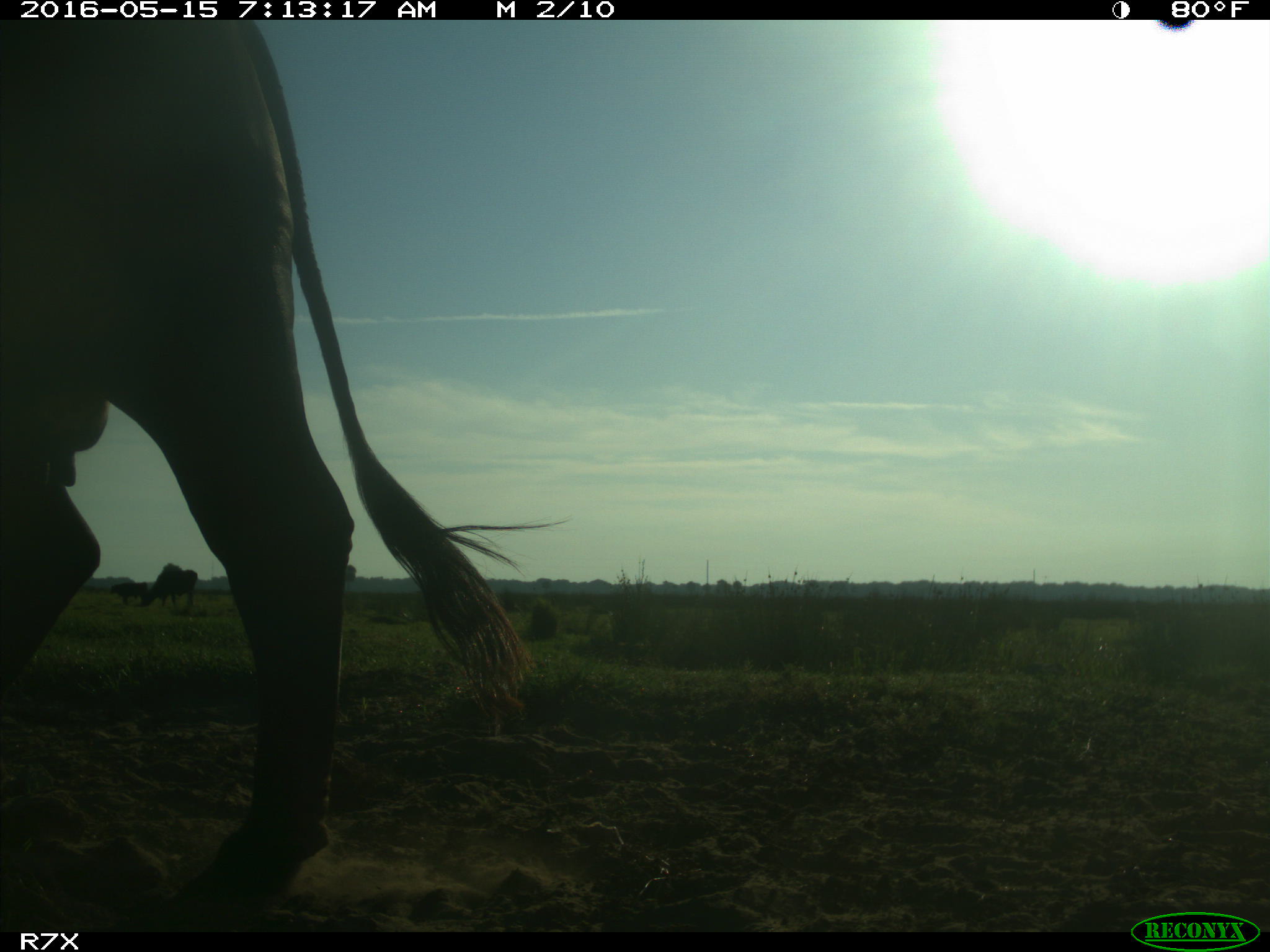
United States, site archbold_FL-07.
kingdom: Animalia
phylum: Chordata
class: Mammalia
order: Artiodactyla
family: Bovidae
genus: Bos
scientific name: Bos taurus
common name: domestic cow